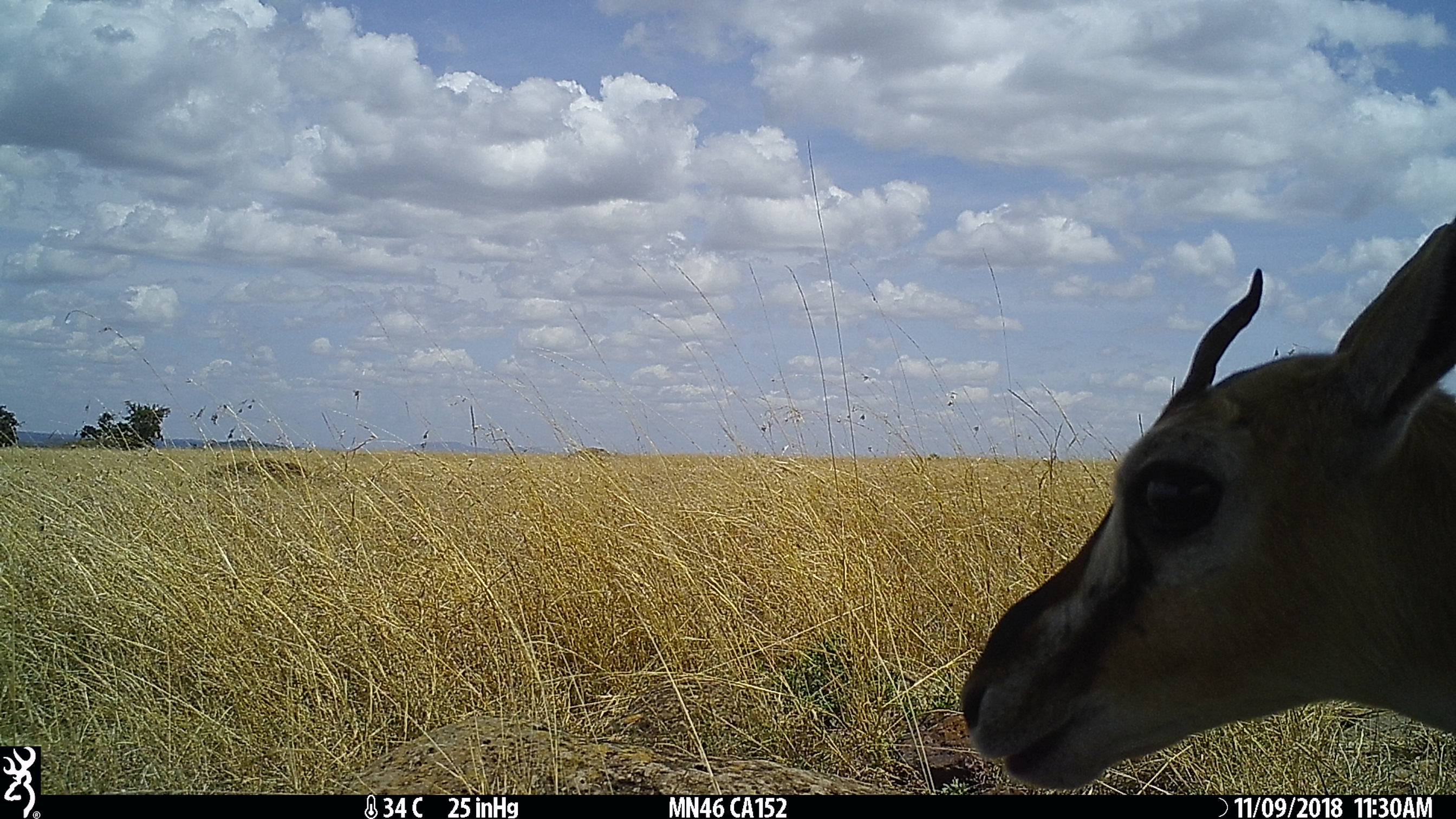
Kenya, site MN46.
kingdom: Animalia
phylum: Chordata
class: Mammalia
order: Artiodactyla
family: Bovidae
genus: Eudorcas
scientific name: Eudorcas thomsonii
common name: thomon's gazelle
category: gazelle thomsons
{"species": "gazelle thomsons (thomon's gazelle) (Eudorcas thomsonii)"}